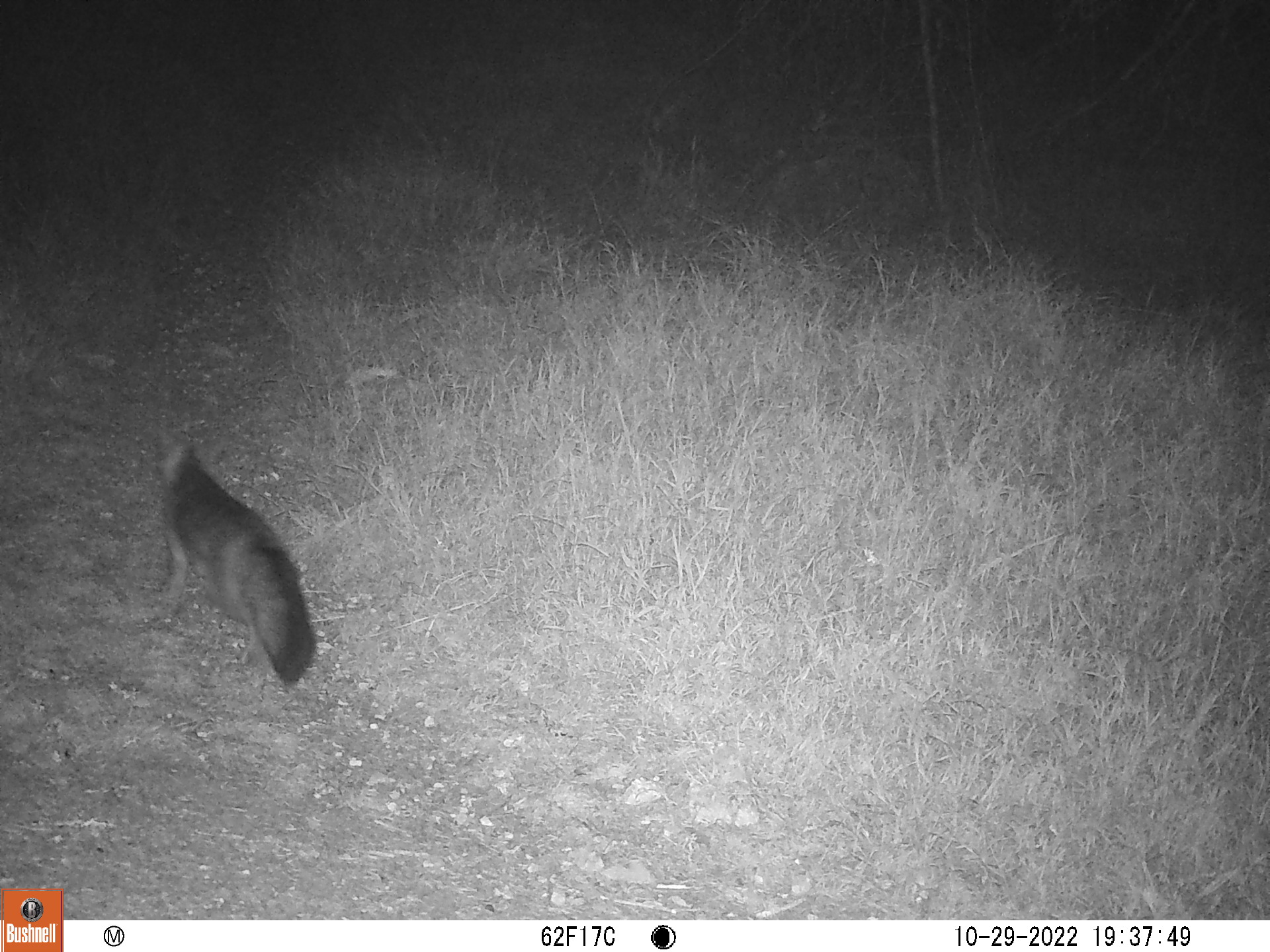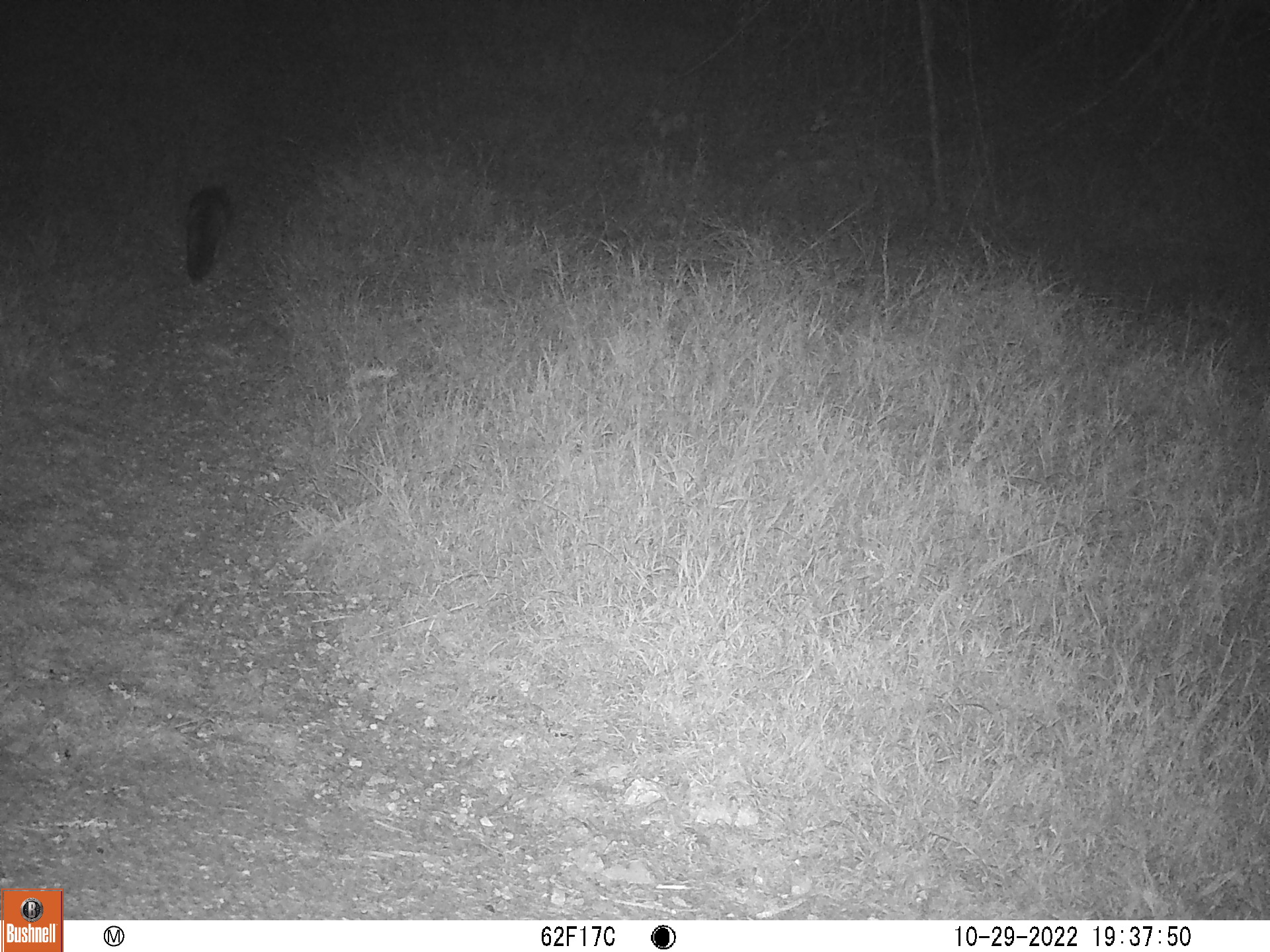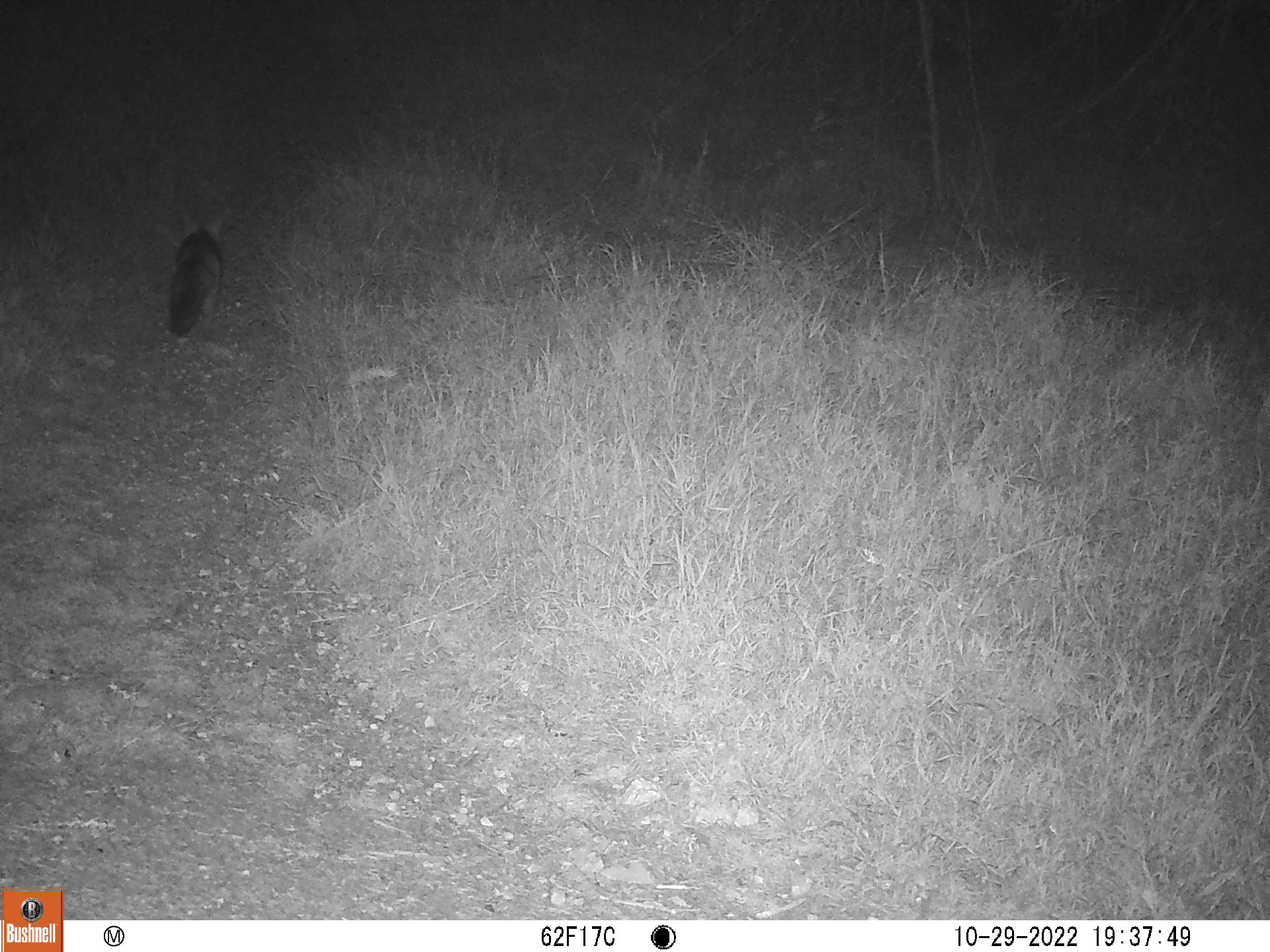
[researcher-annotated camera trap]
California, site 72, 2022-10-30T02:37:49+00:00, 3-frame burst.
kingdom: Animalia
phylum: Chordata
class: Mammalia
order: Carnivora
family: Canidae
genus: Urocyon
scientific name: Urocyon cinereoargenteus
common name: gray fox